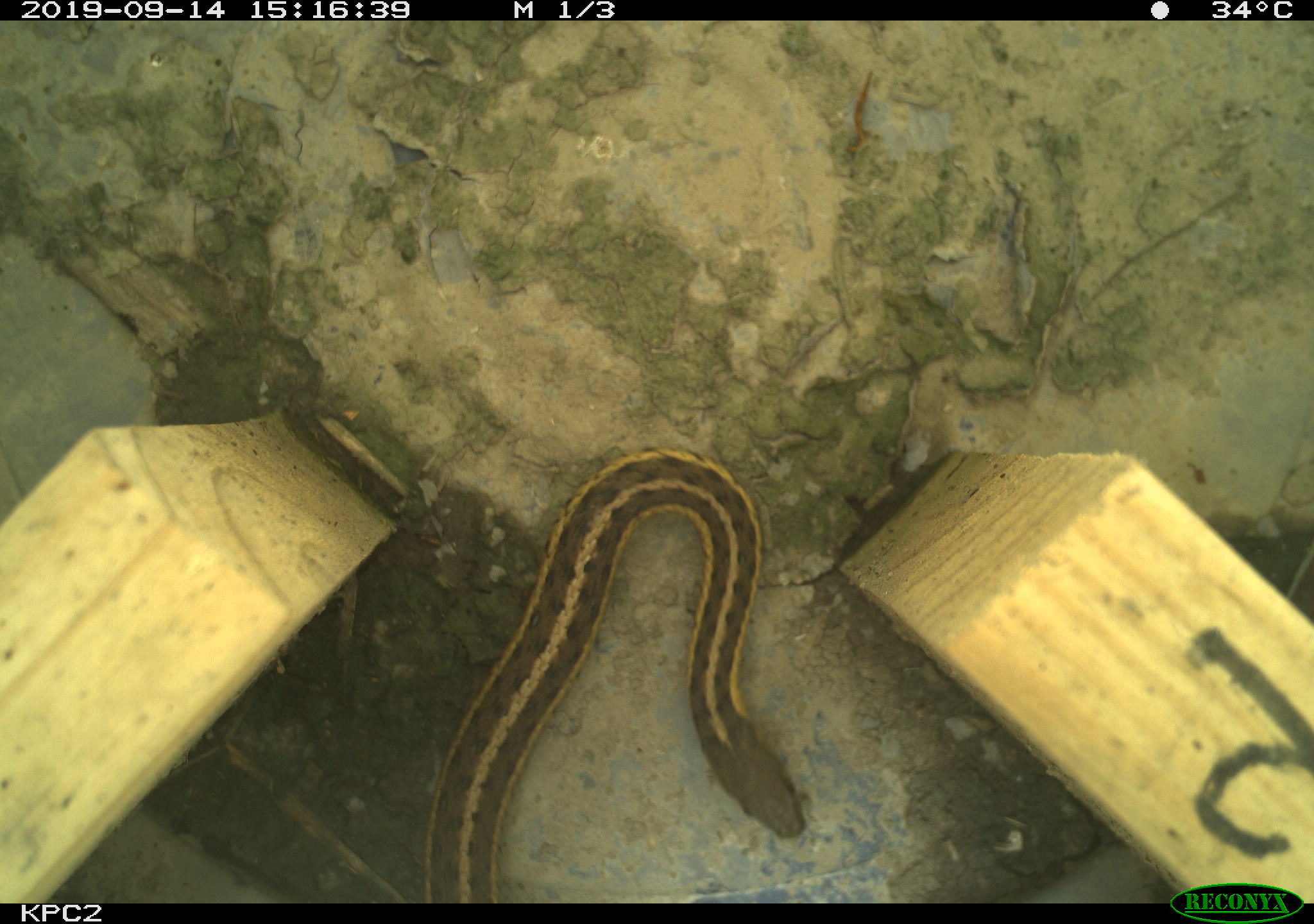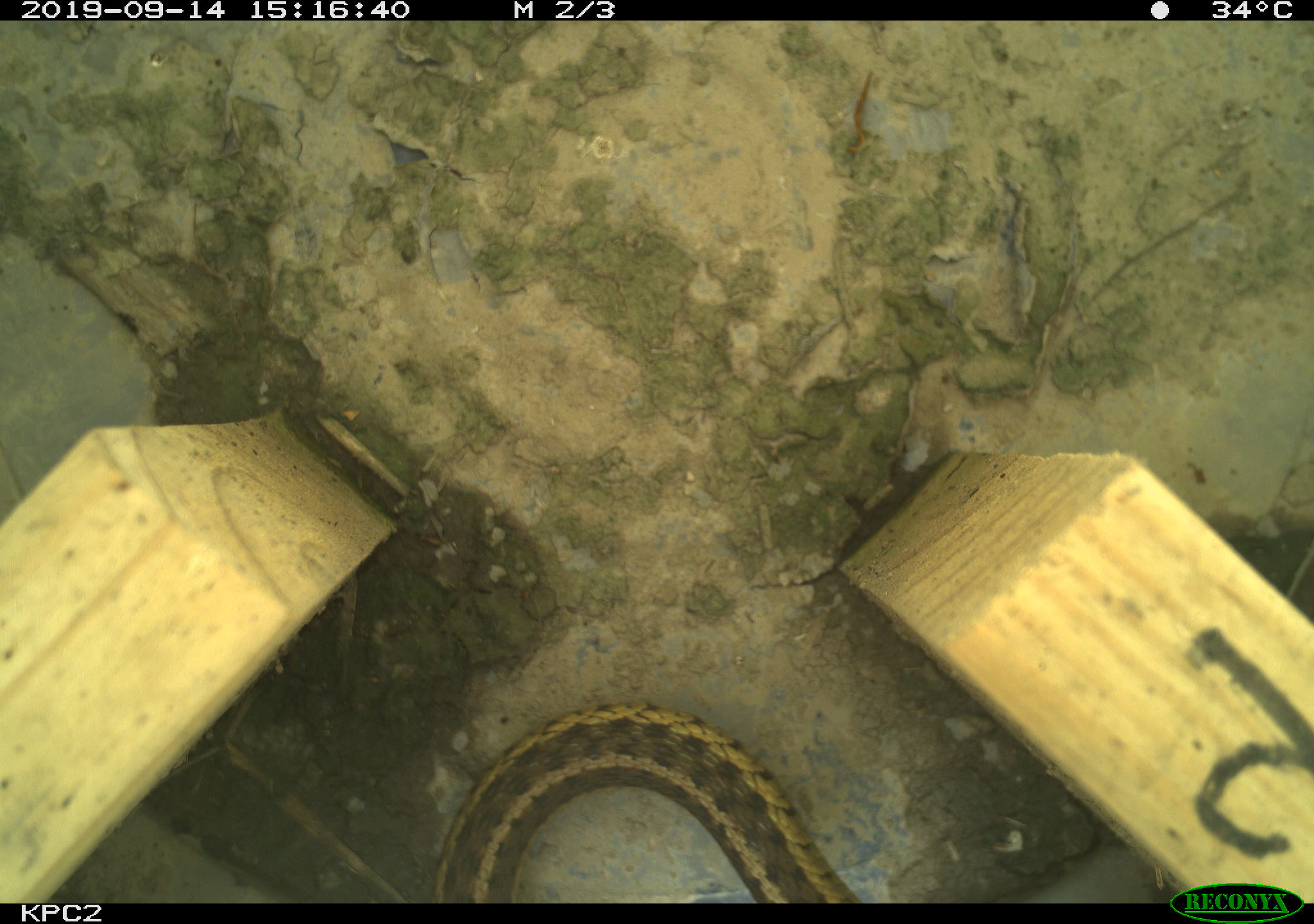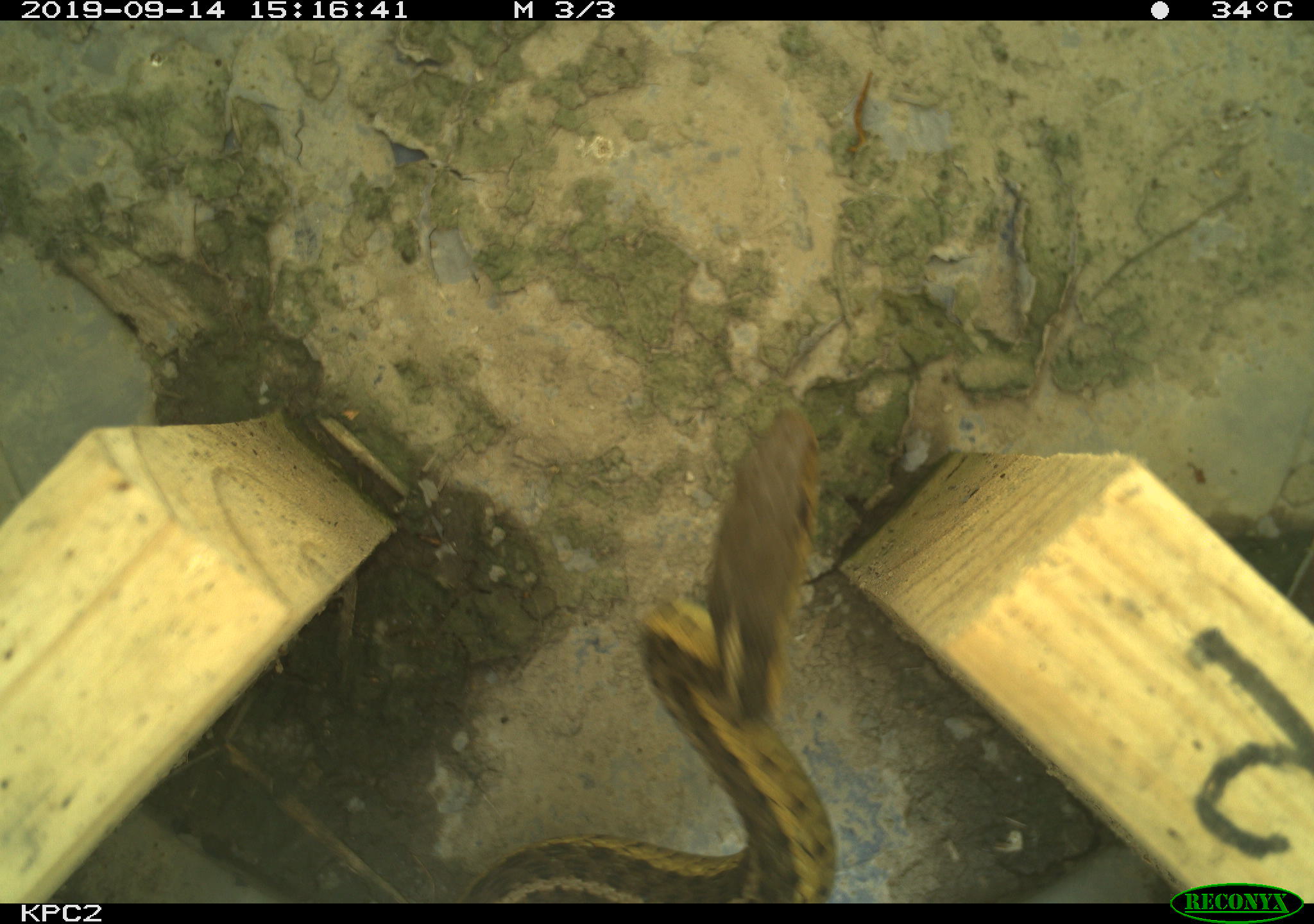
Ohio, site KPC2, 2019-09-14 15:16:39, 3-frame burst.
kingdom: Animalia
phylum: Chordata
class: Reptilia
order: Squamata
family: Colubridae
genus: Thamnophis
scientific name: Thamnophis sirtalis sirtalis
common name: eastern gartersnake